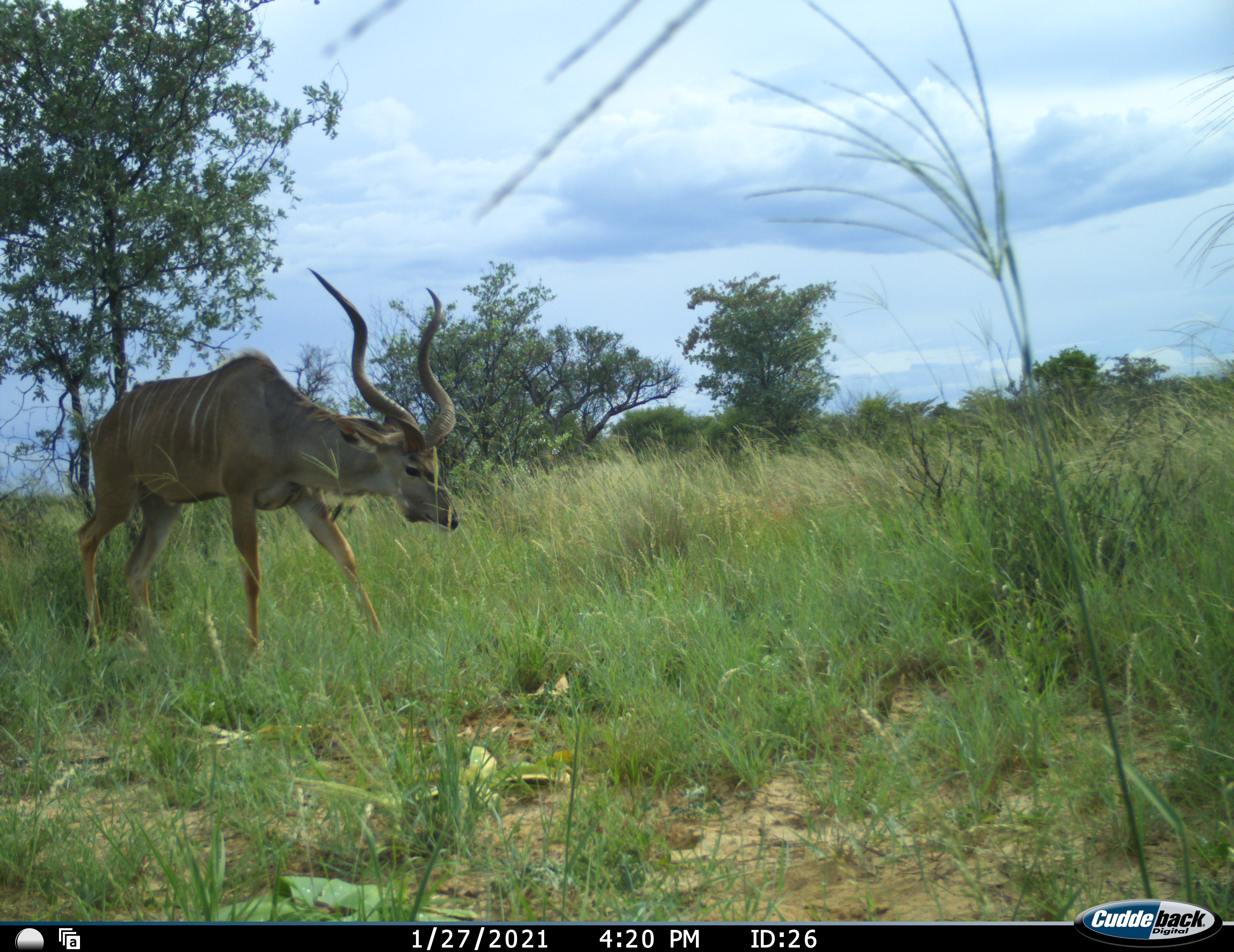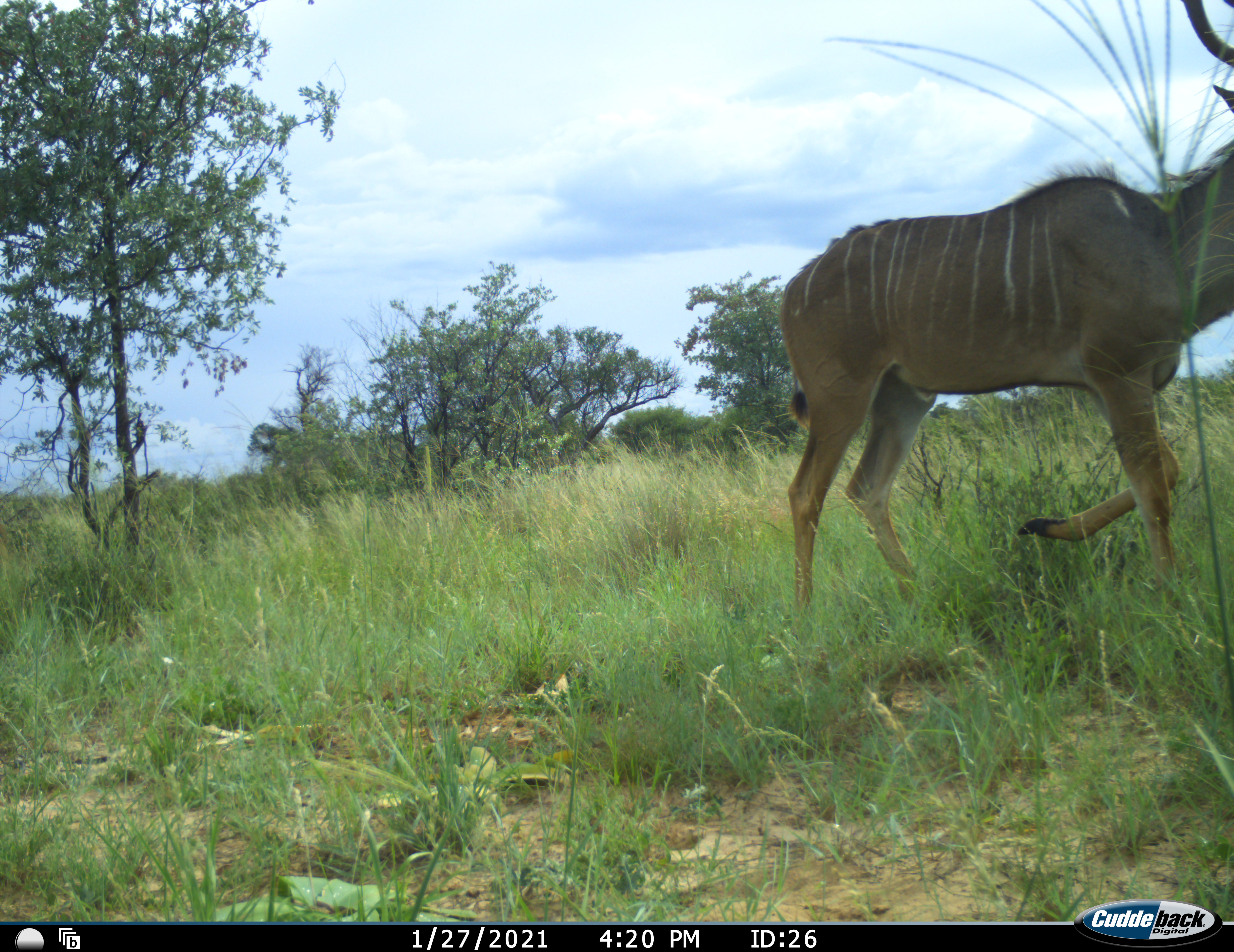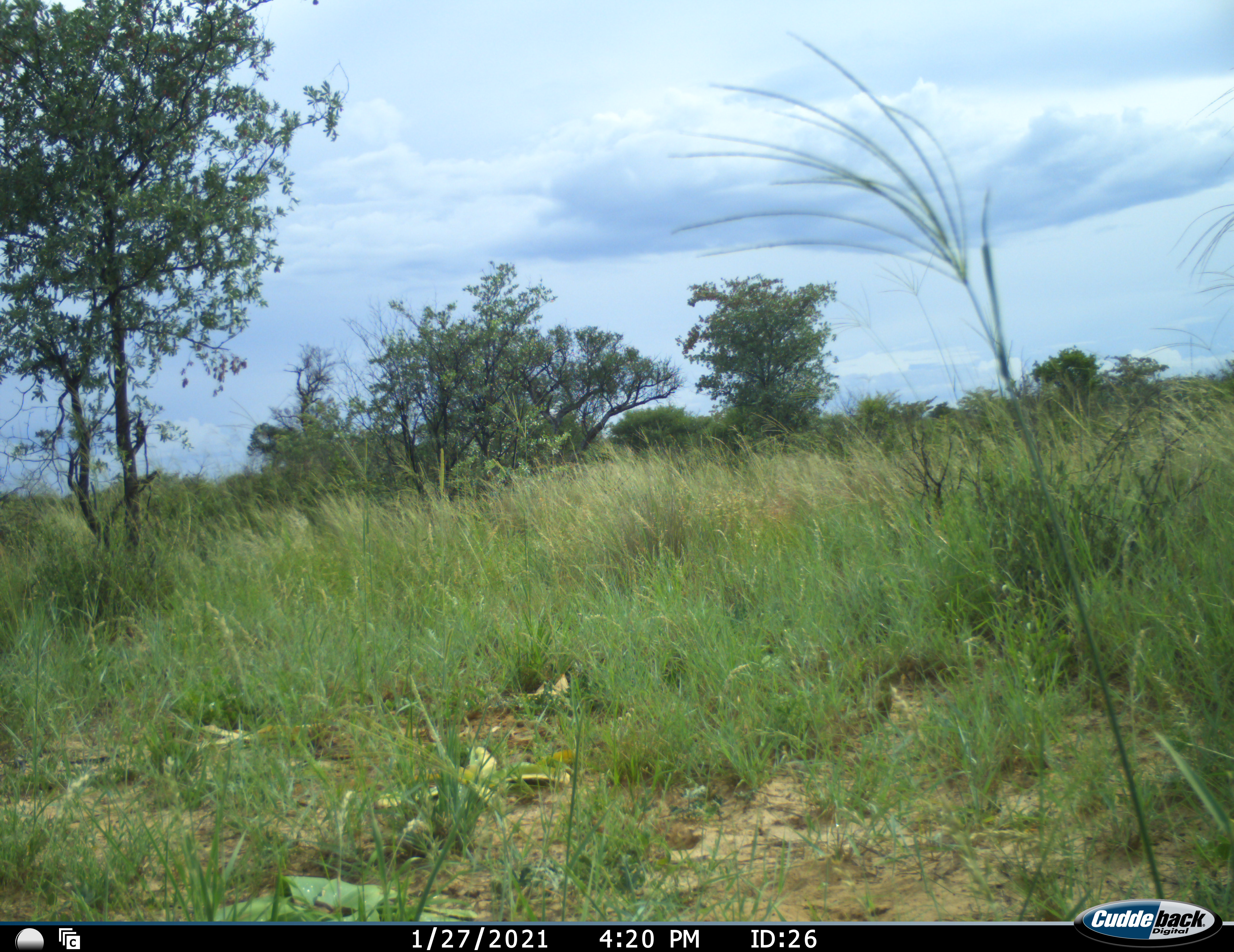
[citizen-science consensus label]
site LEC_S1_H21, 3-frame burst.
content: unidentified animal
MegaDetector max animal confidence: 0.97